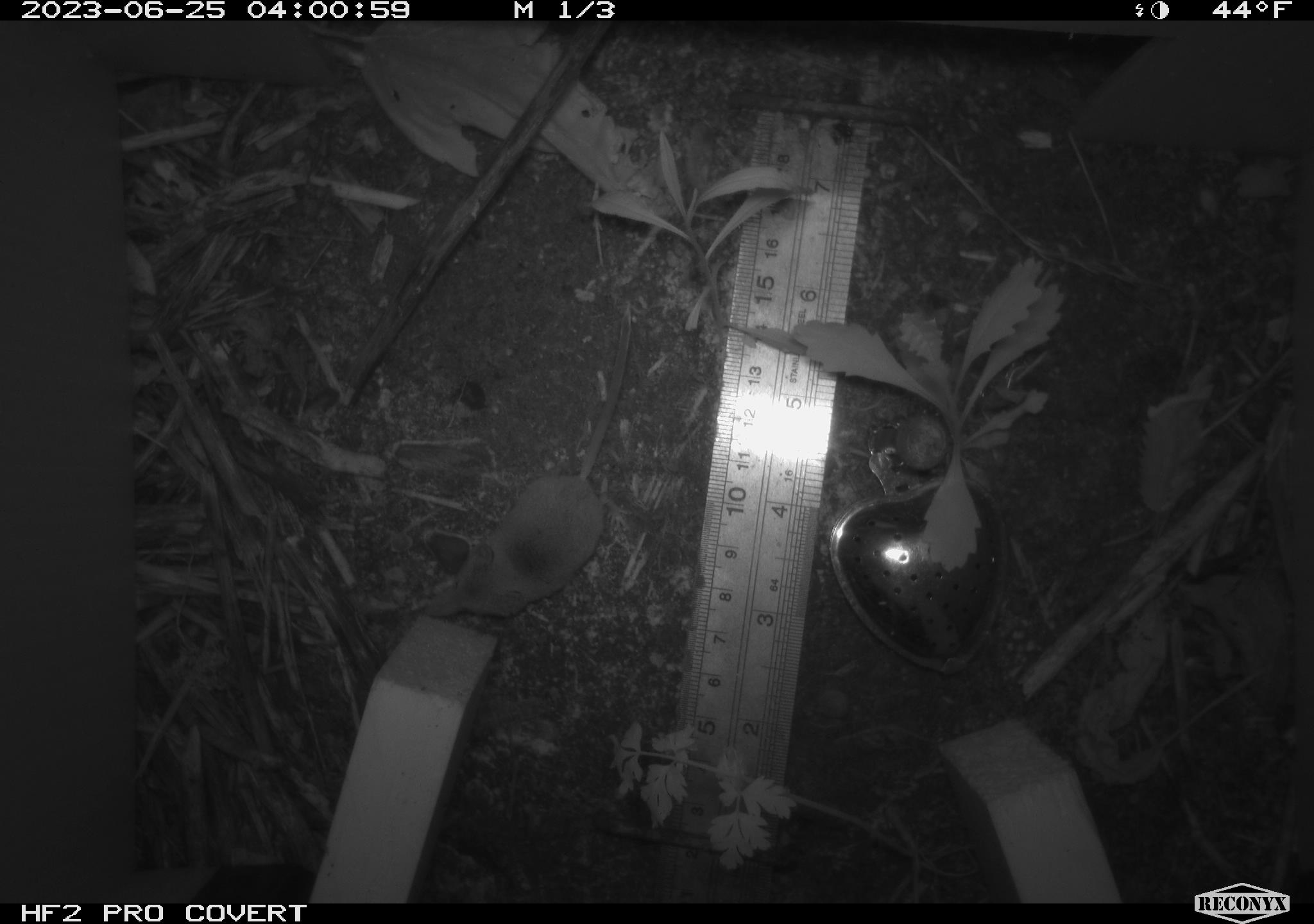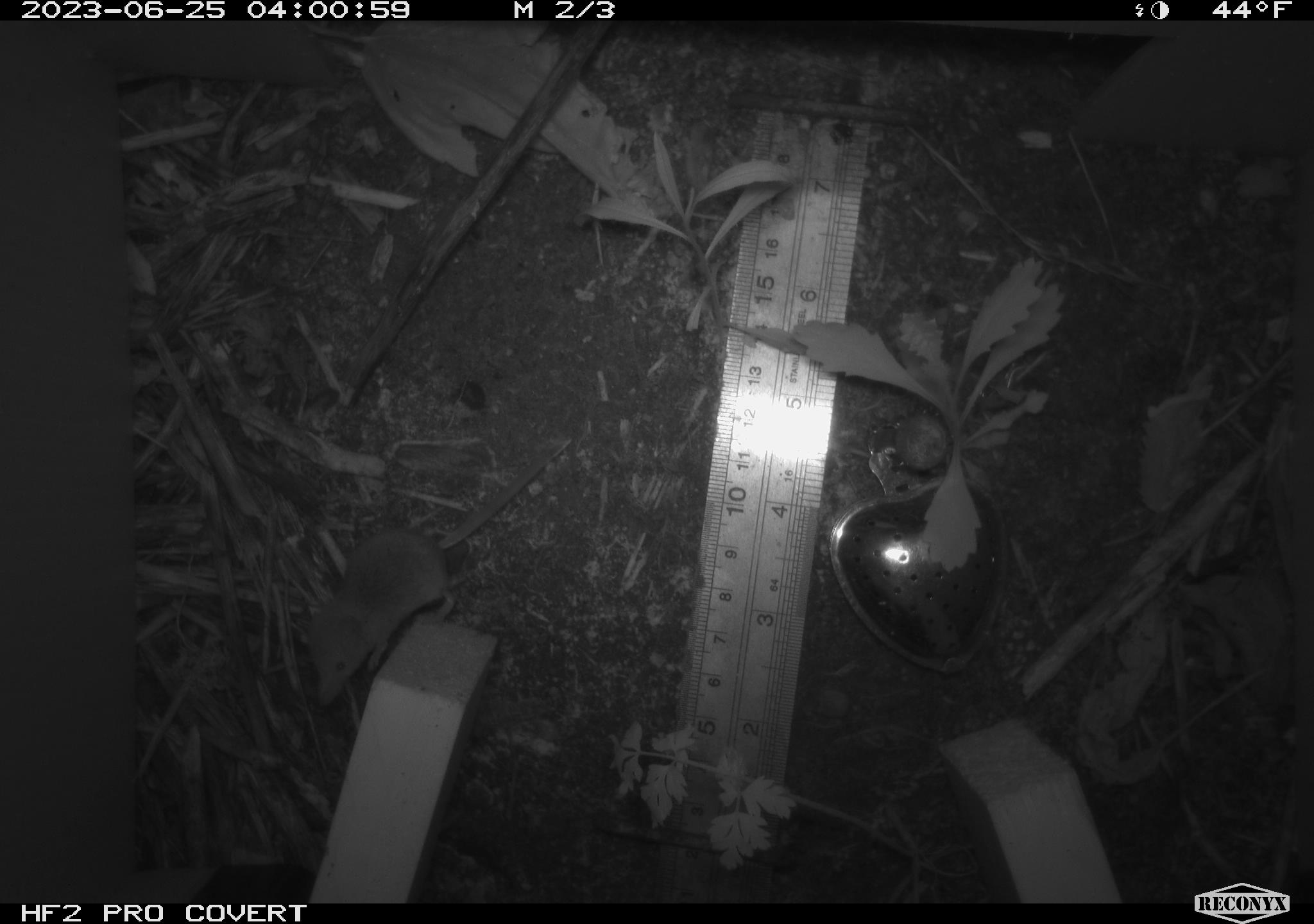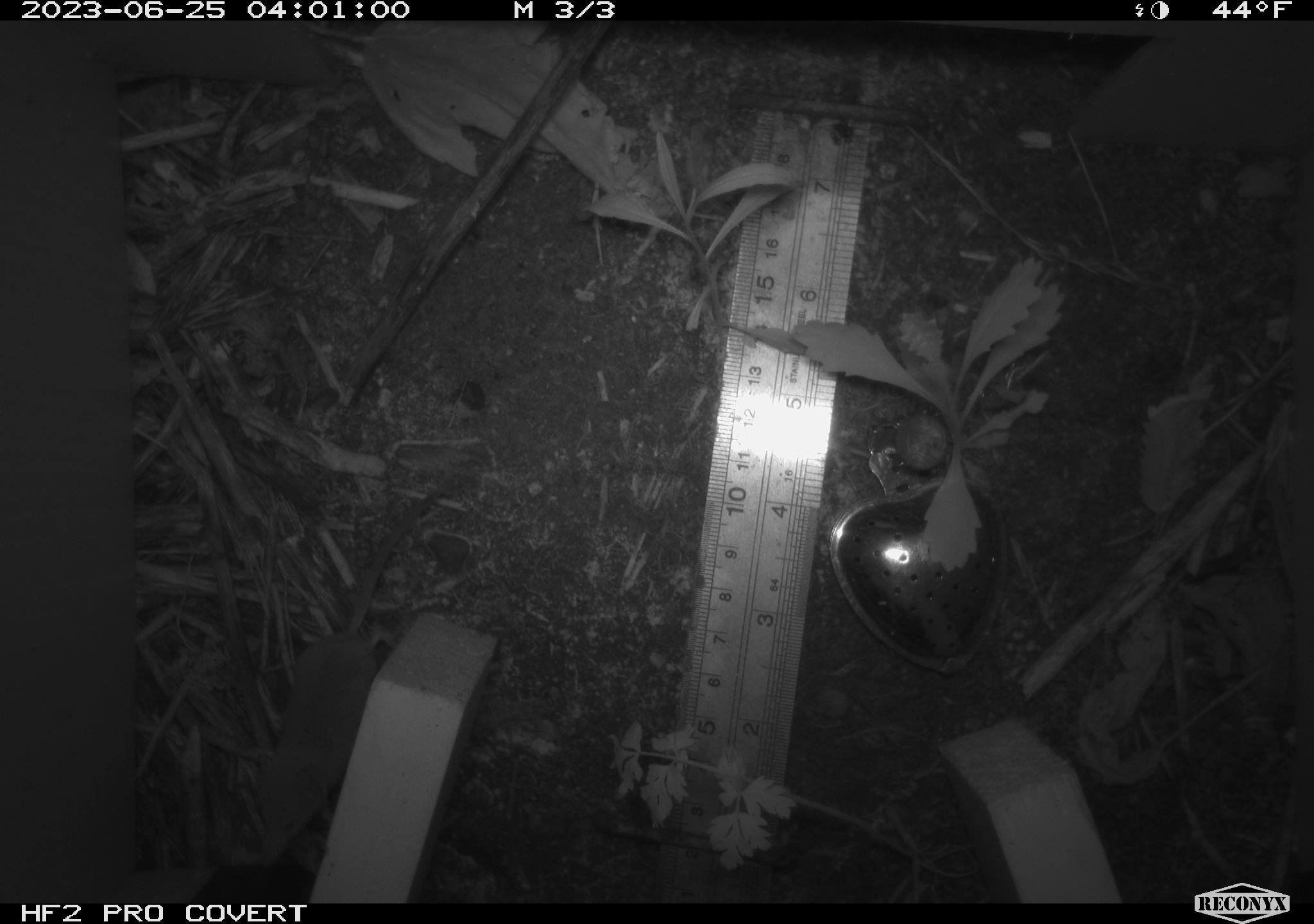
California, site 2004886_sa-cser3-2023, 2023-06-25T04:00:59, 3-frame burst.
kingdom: Animalia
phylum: Chordata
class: Mammalia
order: Eulipotyphla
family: Soricidae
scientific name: Soricidae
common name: shrews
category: soricidae family